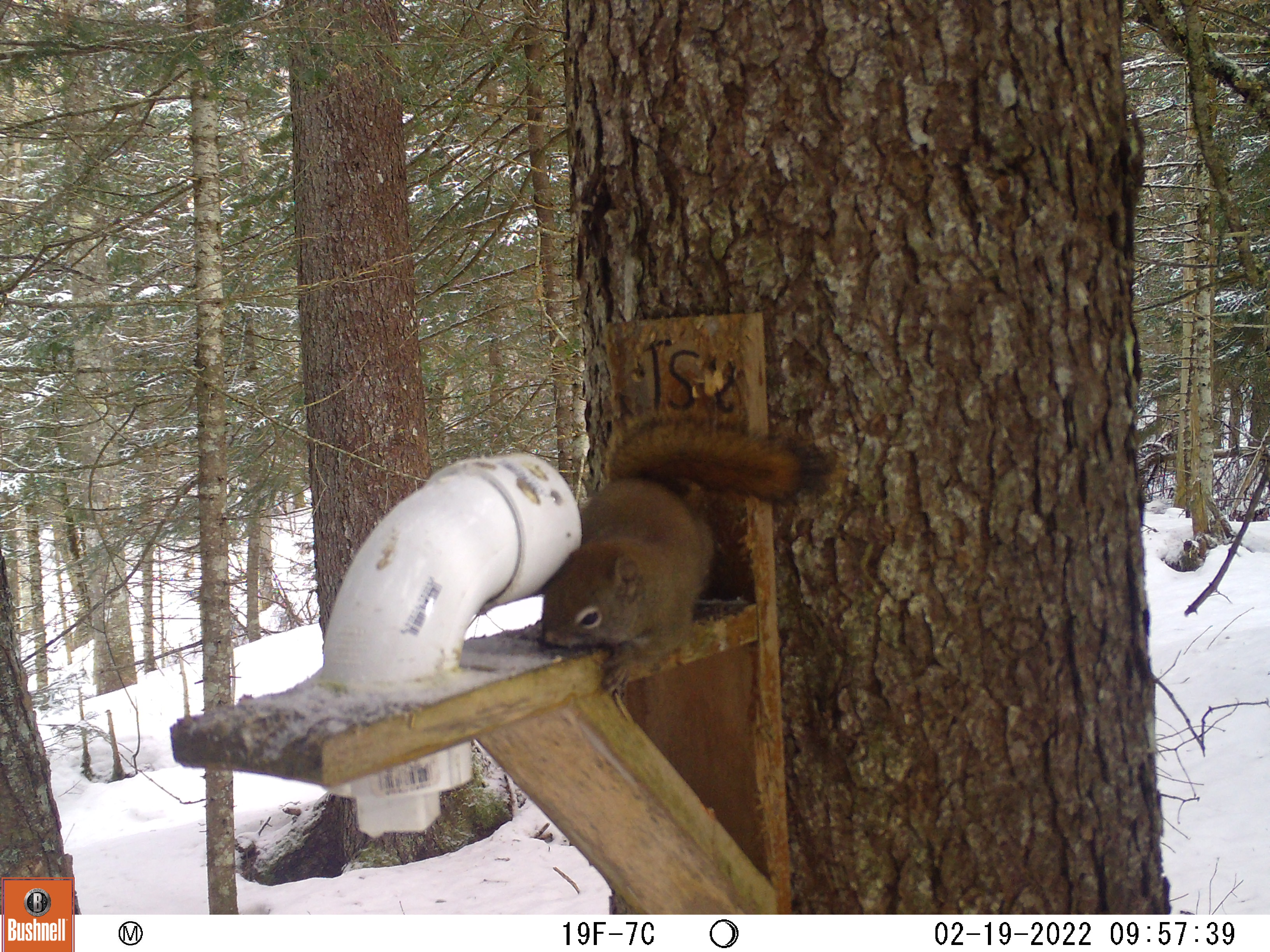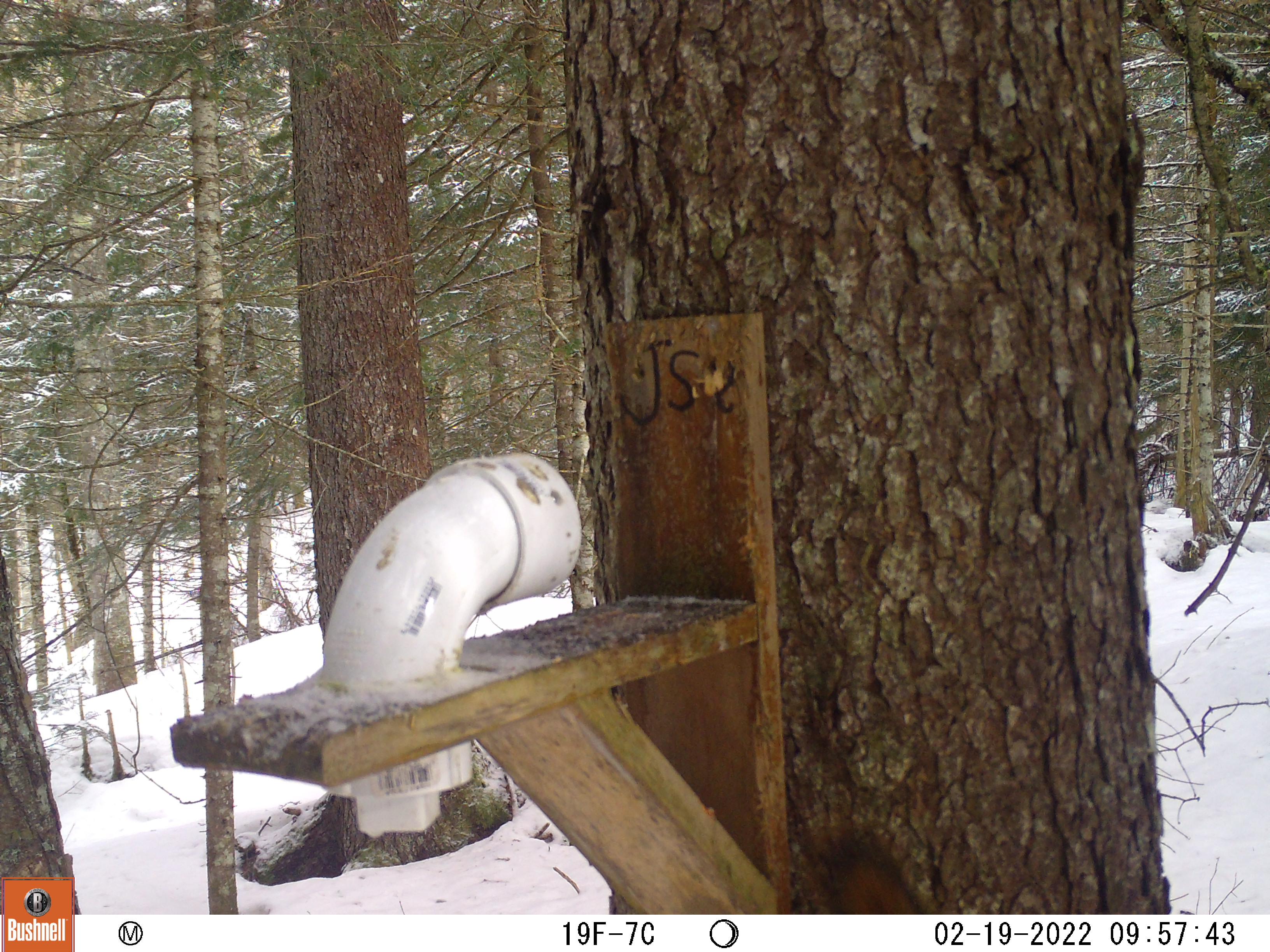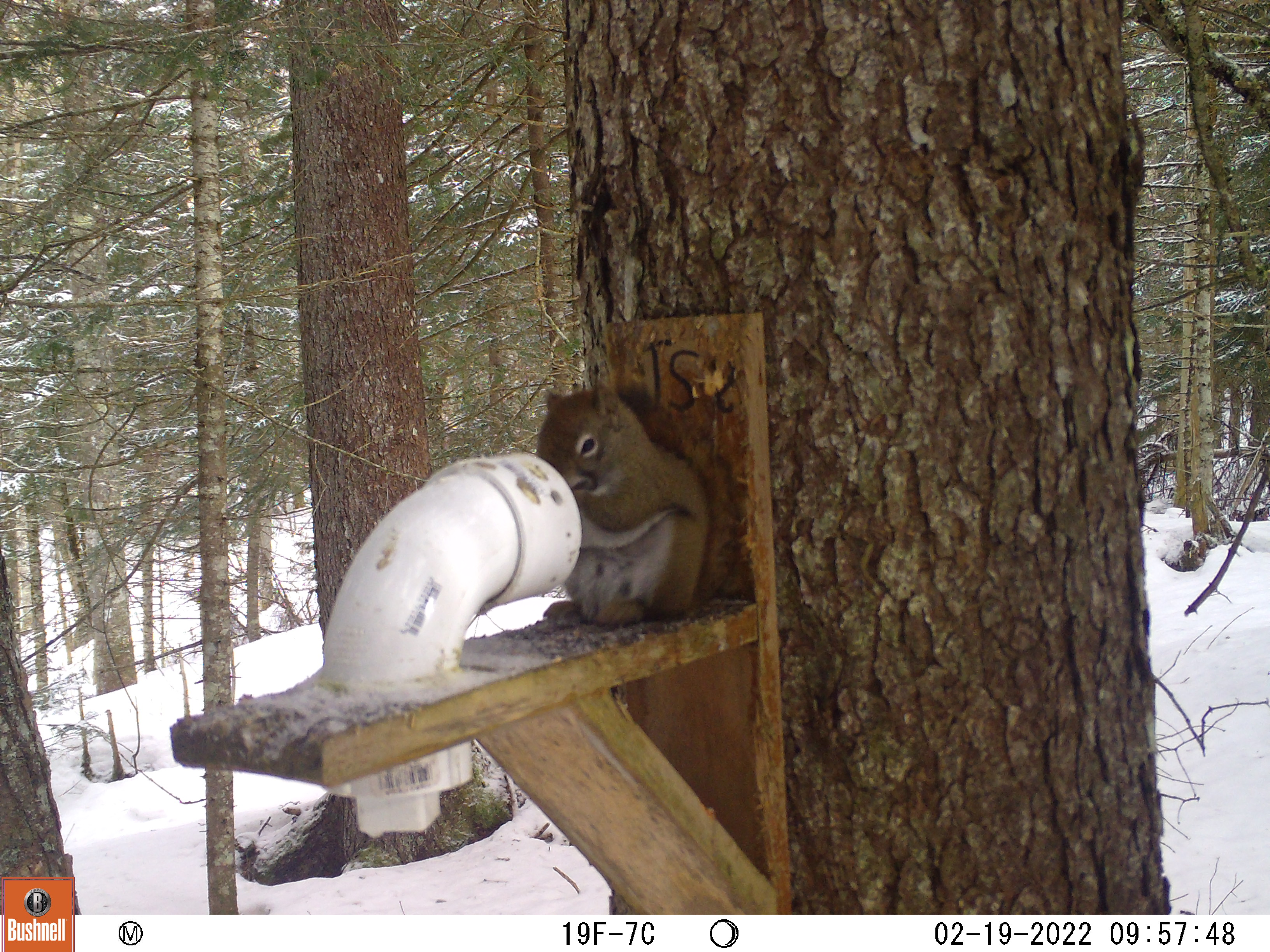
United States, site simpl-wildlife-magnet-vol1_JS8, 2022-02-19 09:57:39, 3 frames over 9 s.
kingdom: Animalia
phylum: Chordata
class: Mammalia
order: Rodentia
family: Sciuridae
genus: Tamiasciurus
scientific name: Tamiasciurus hudsonicus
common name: red squirrel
Red squirrel (Tamiasciurus hudsonicus).